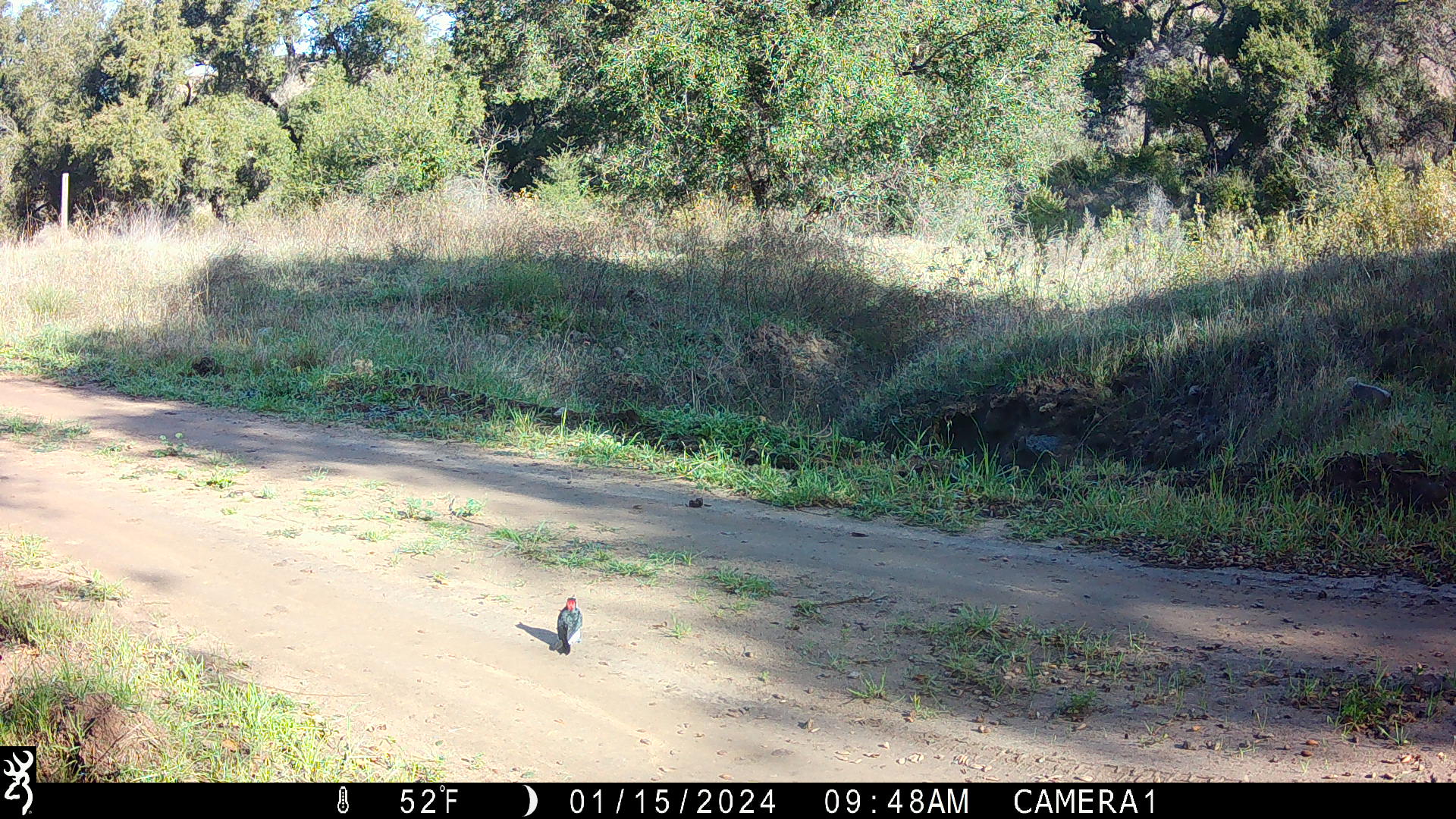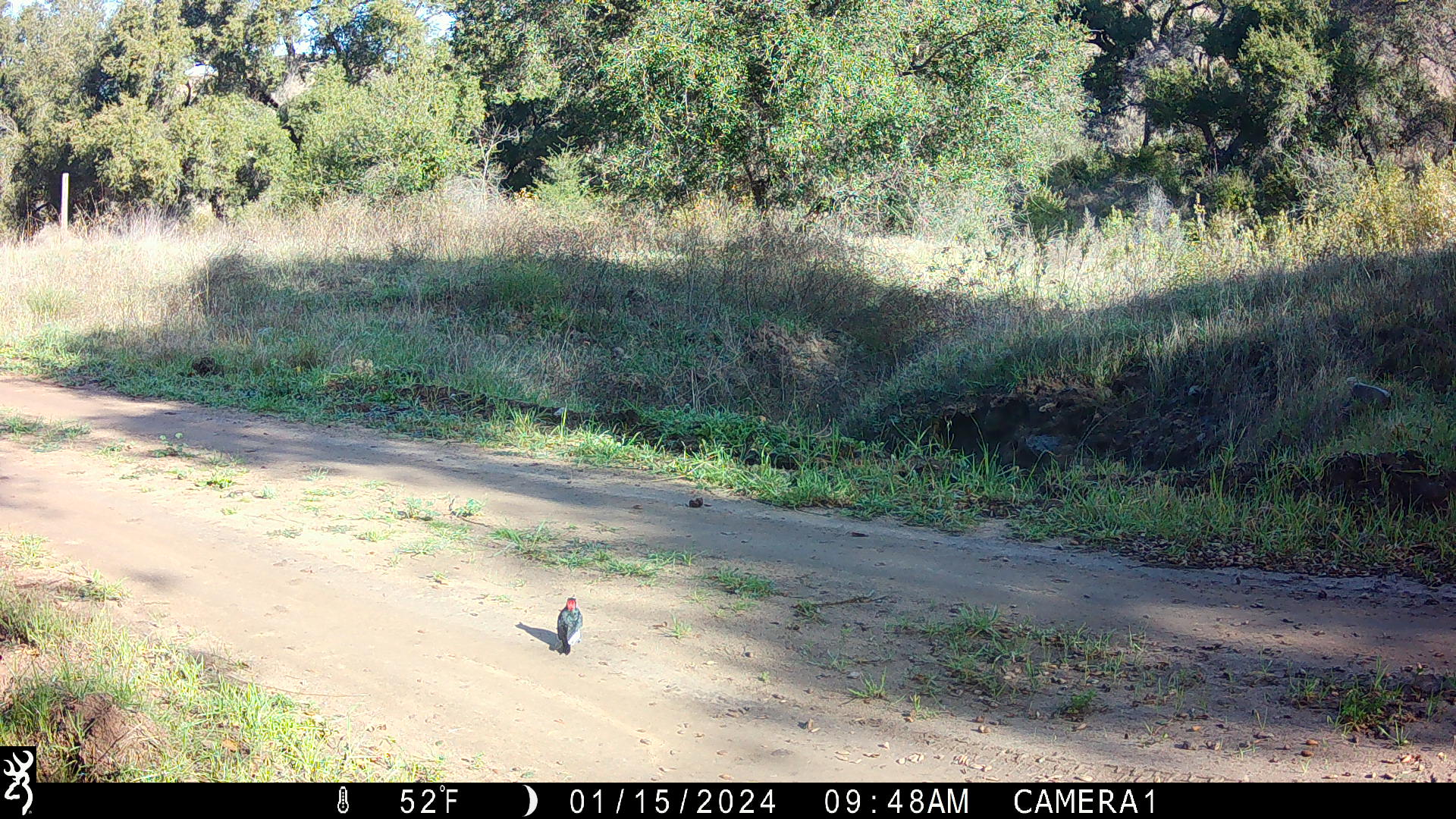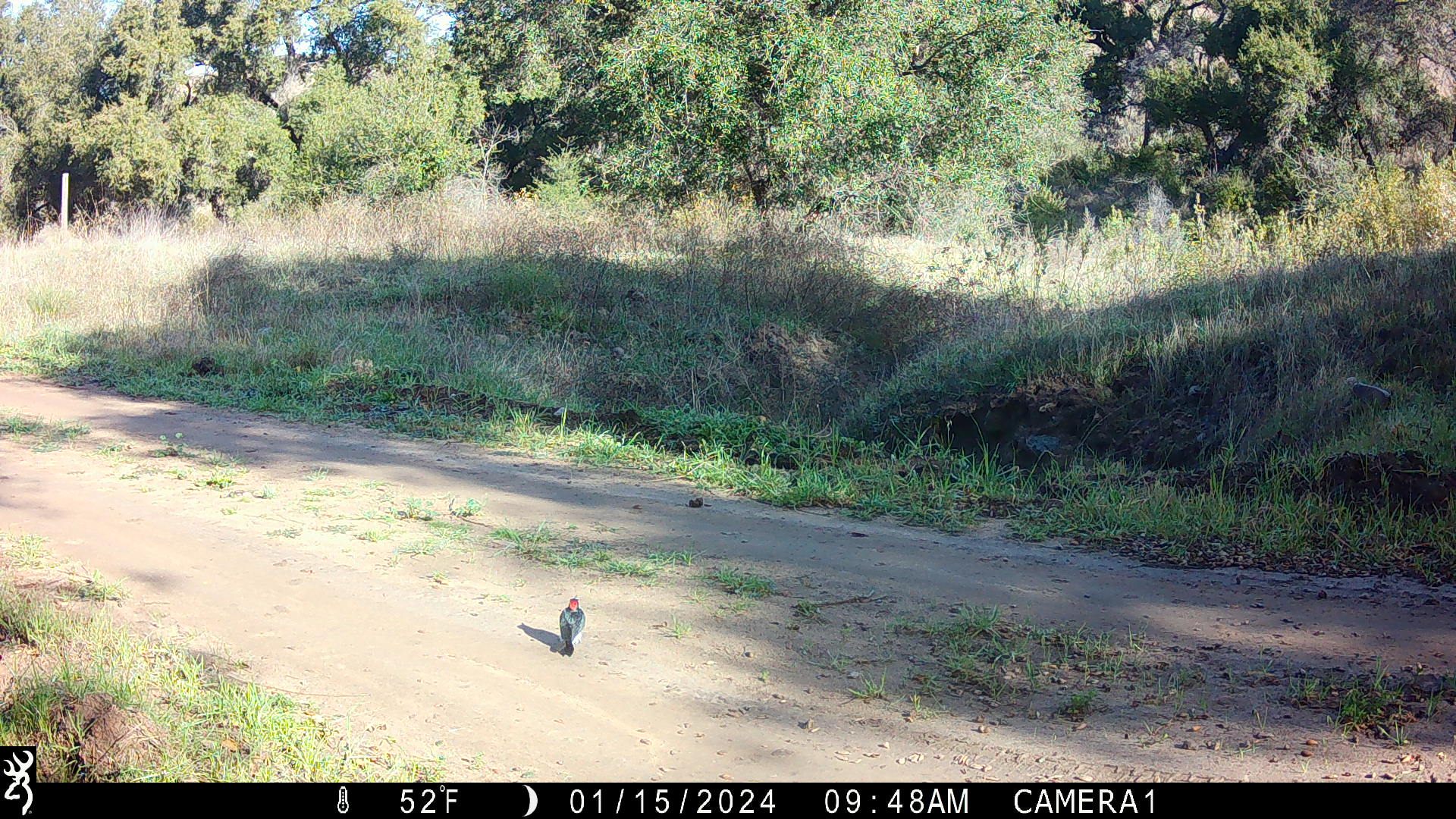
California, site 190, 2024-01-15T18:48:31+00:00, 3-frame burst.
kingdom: Animalia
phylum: Chordata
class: Aves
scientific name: Aves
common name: bird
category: unknown bird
Unknown bird (bird) (Aves).